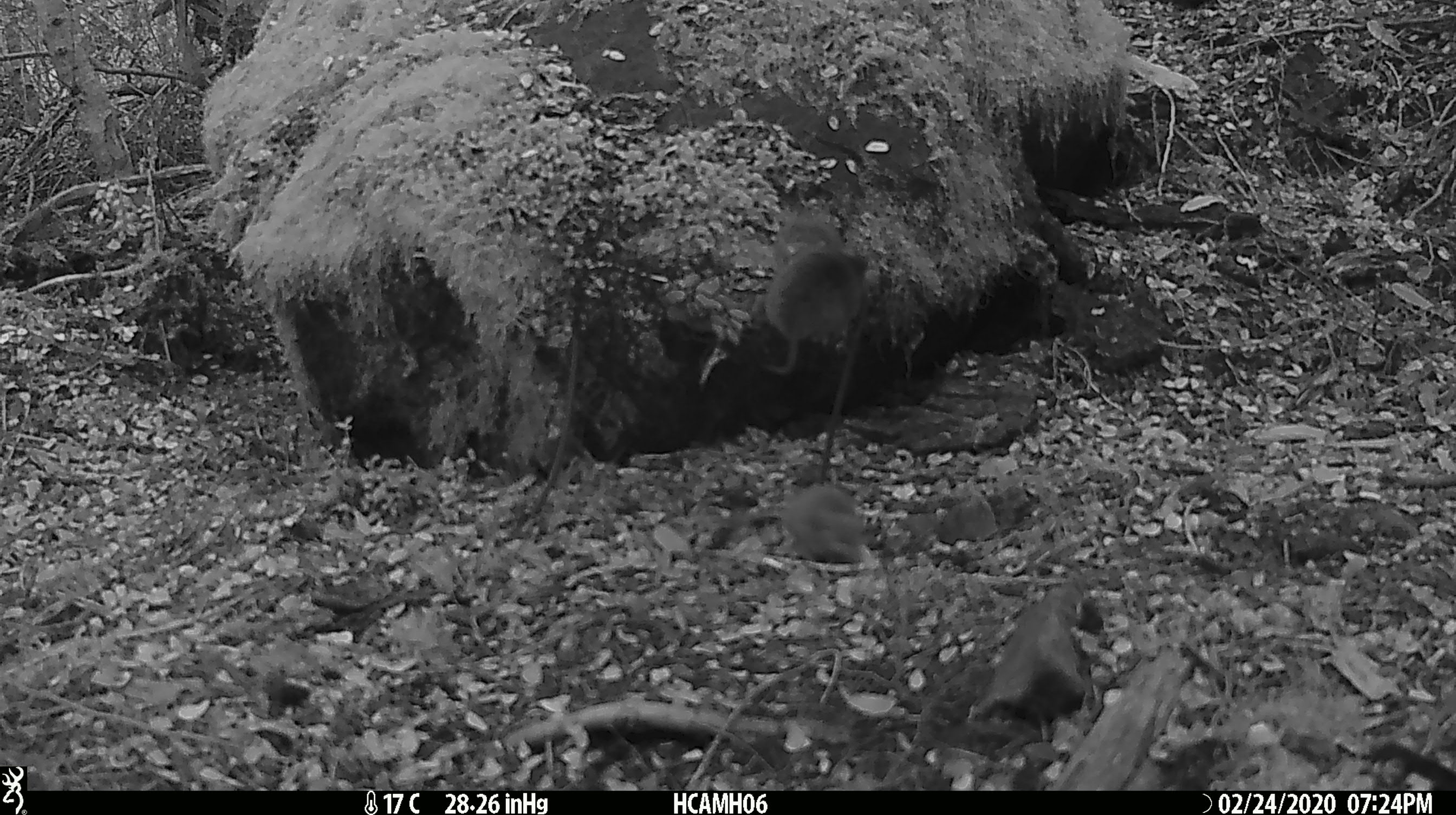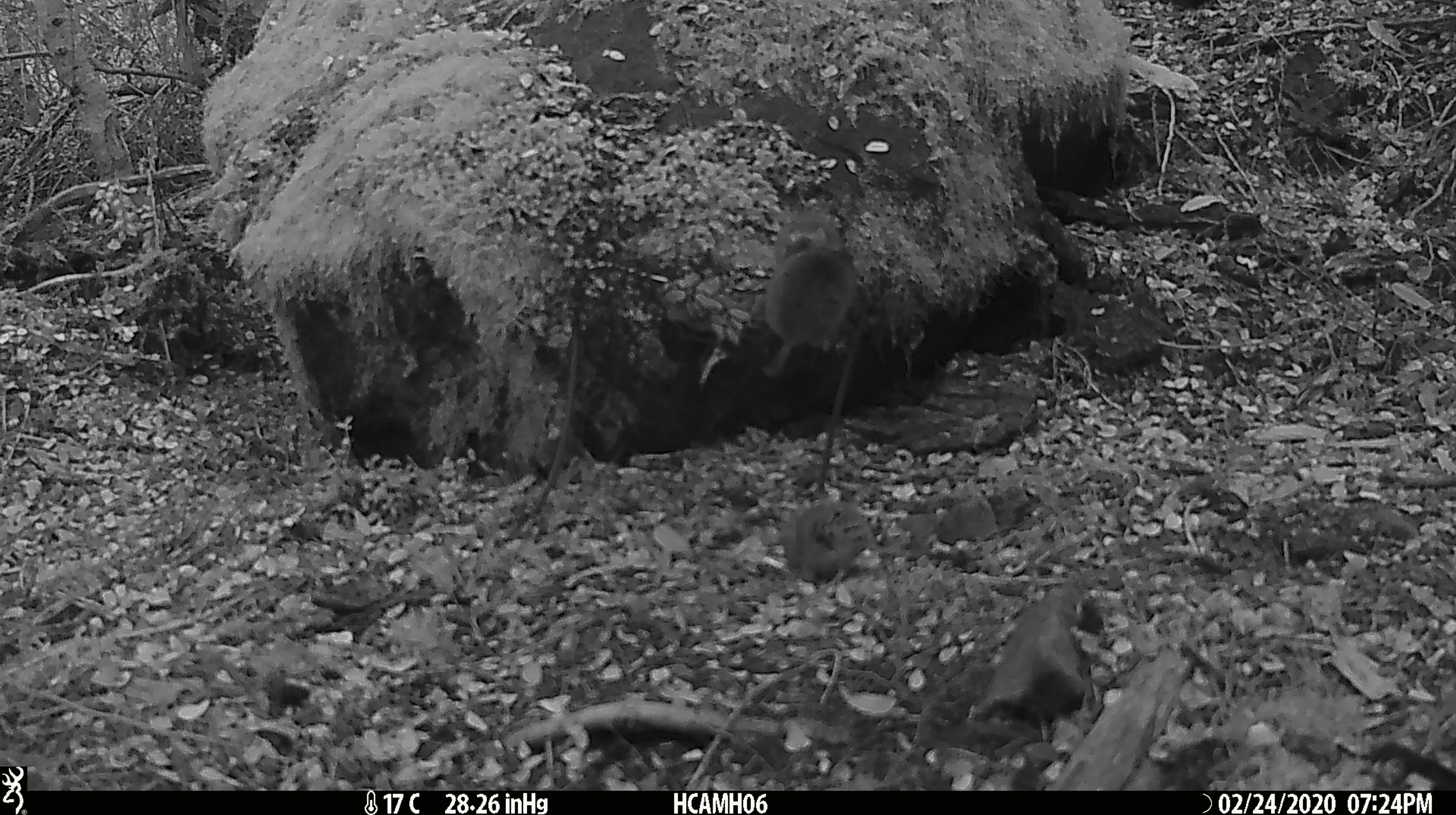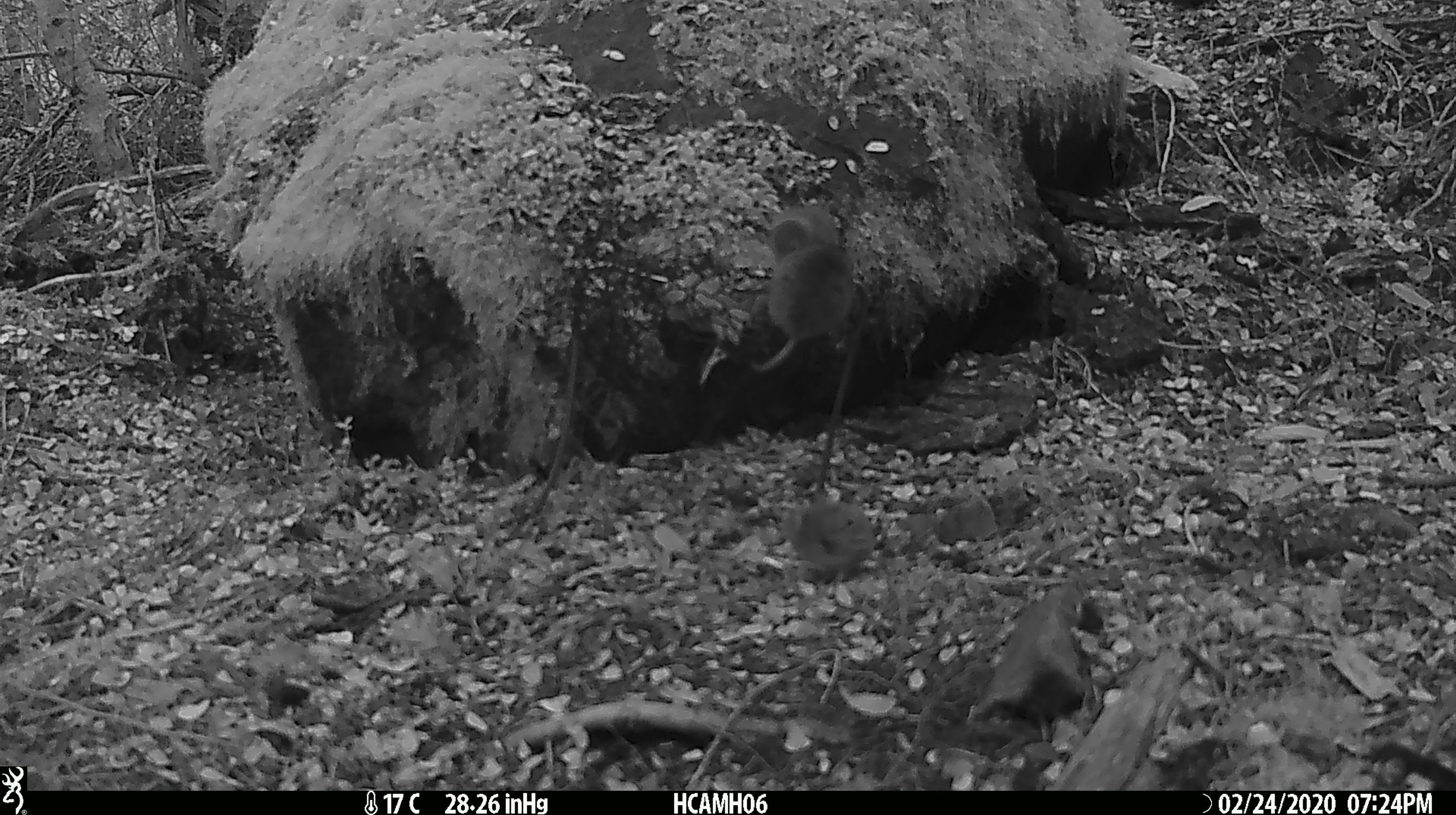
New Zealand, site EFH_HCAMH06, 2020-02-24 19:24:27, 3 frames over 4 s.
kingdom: Animalia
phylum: Chordata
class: Mammalia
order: Rodentia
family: Muridae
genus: Mus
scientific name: Mus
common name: mouse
Mouse (Mus).